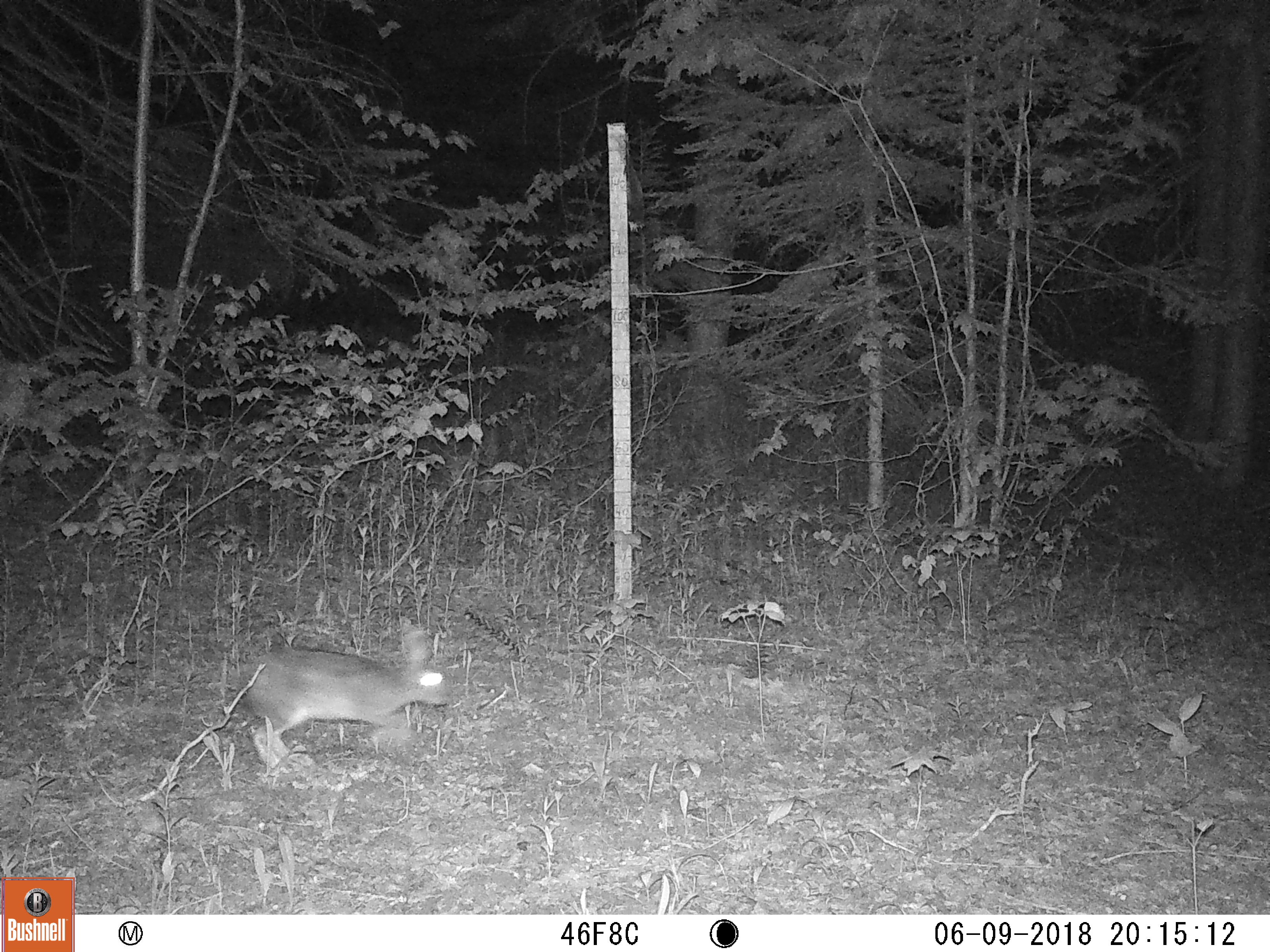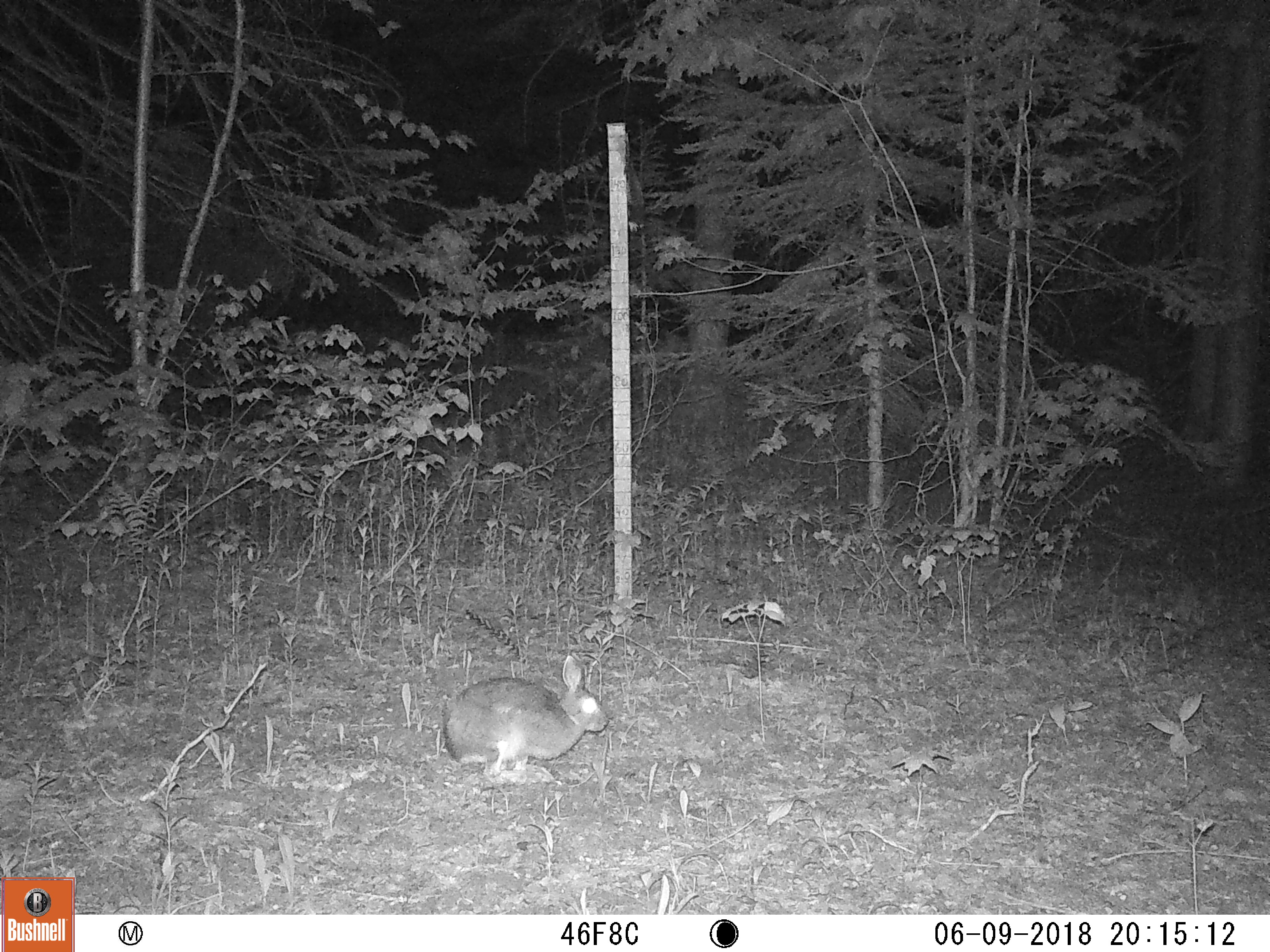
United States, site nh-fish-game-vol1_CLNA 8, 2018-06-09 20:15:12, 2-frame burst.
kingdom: Animalia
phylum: Chordata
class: Mammalia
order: Lagomorpha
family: Leporidae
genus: Lepus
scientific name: Lepus americanus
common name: snowshoe hare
Snowshoe hare (Lepus americanus).